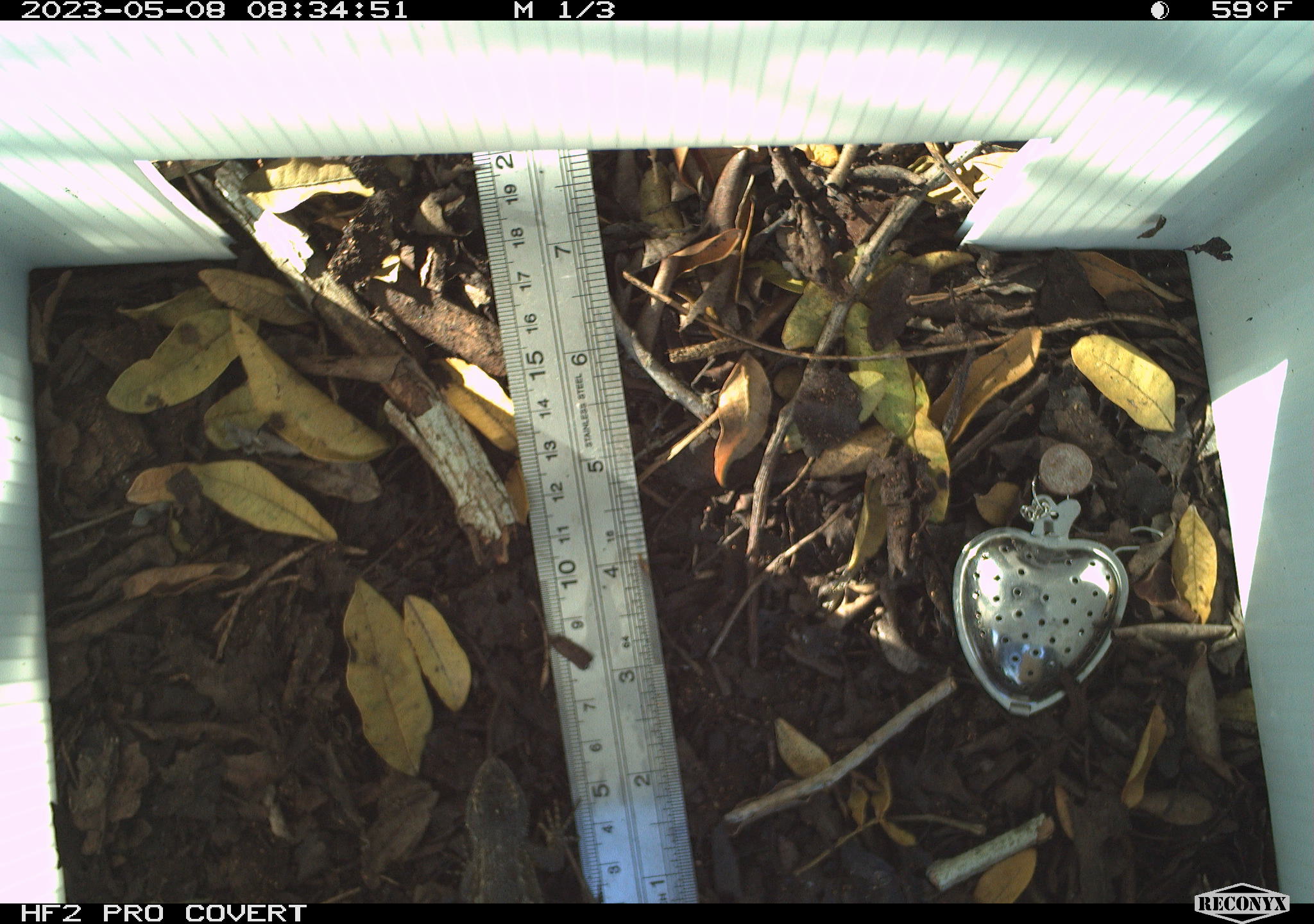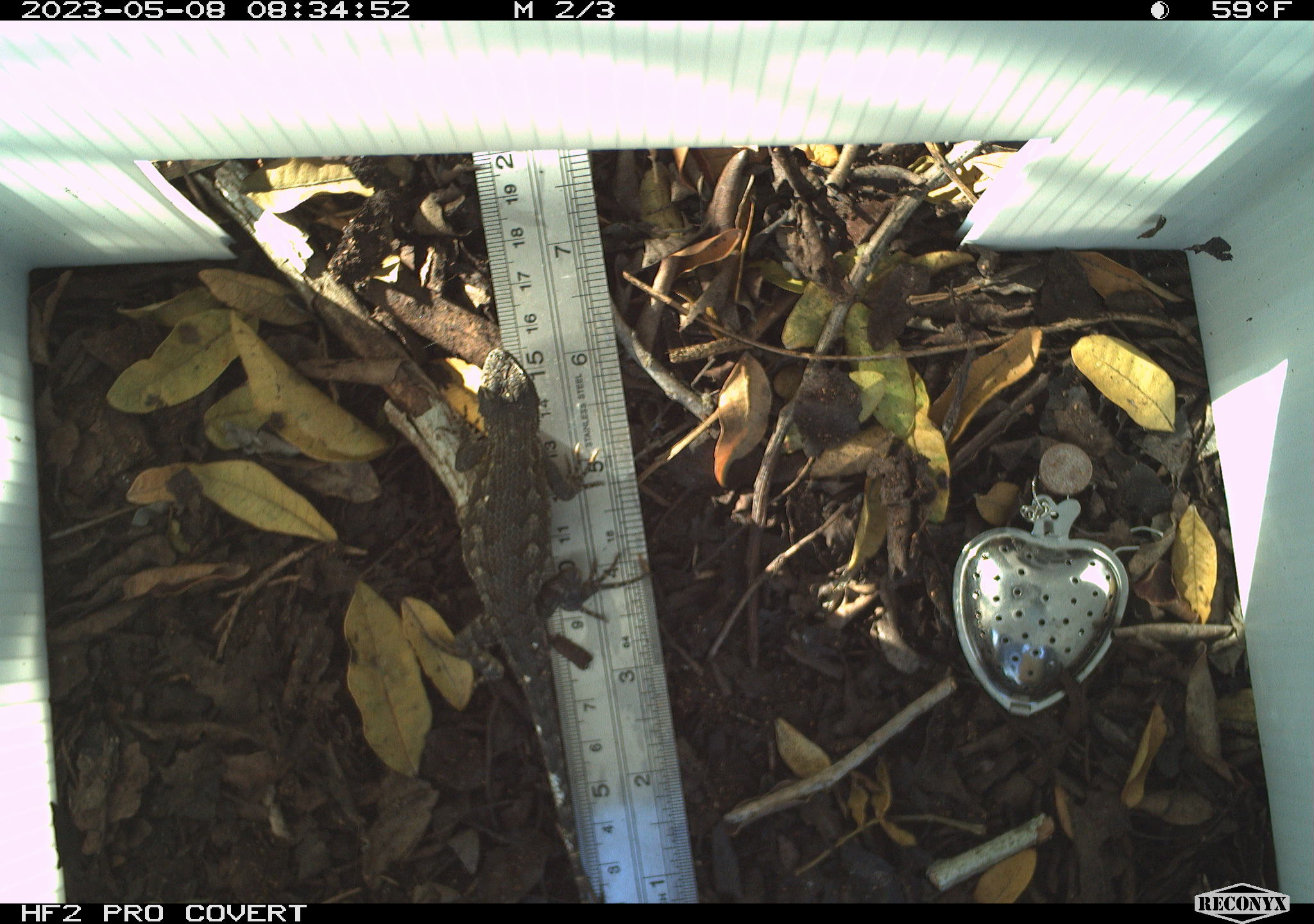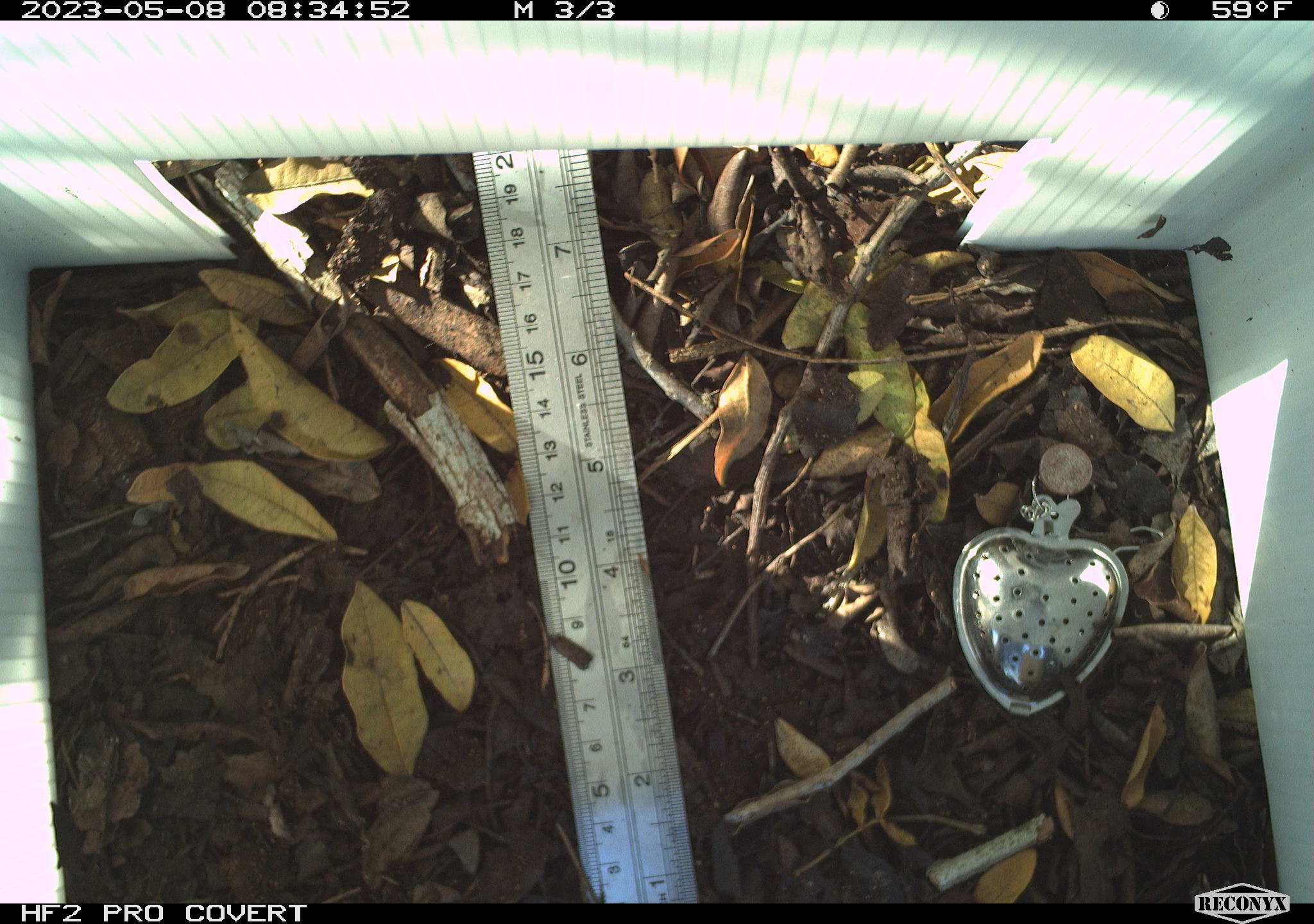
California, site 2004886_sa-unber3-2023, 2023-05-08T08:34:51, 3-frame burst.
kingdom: Animalia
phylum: Chordata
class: Reptilia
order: Squamata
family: Phrynosomatidae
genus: Sceloporus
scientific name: Sceloporus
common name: spiny lizards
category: sceloporus species